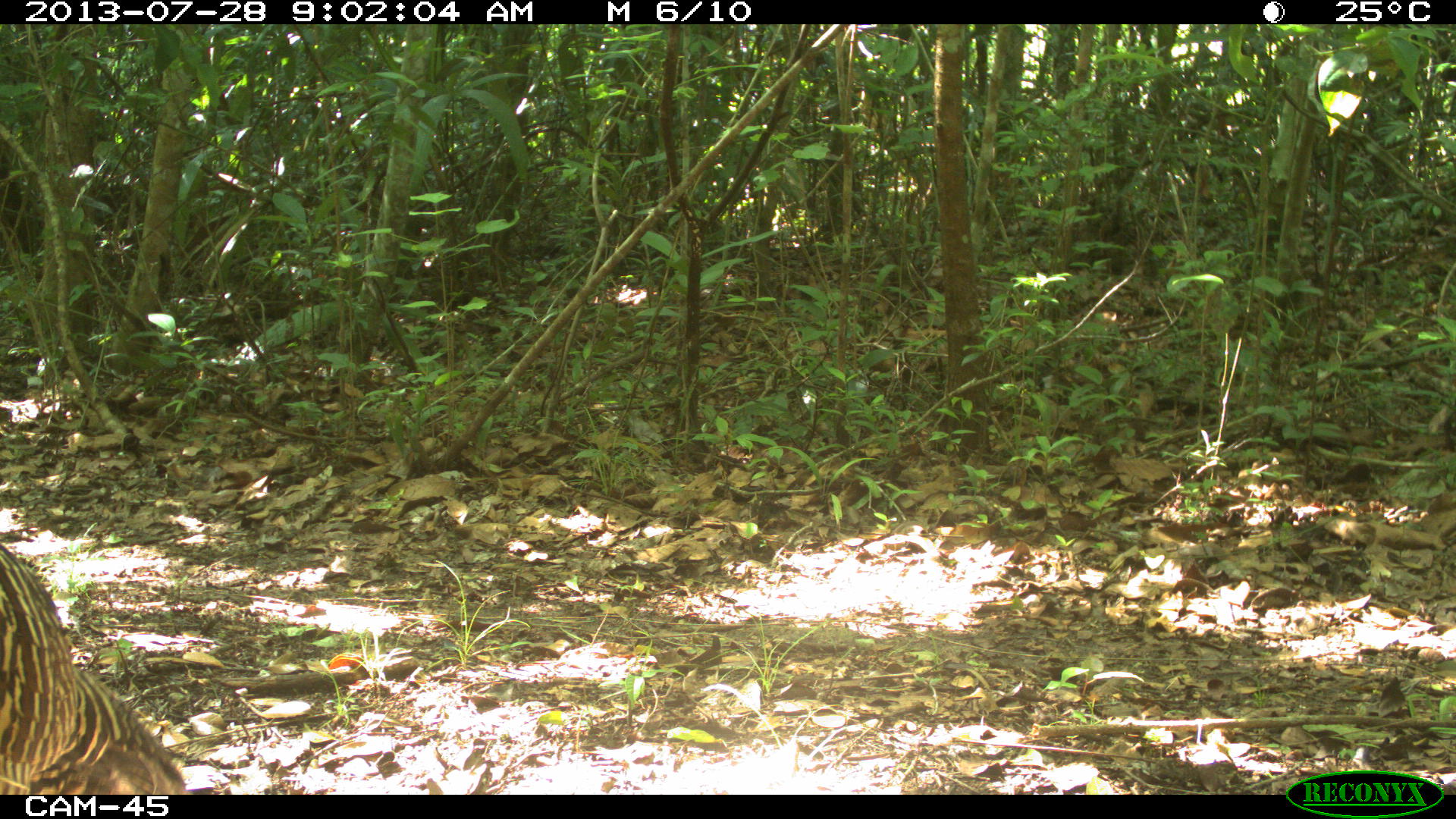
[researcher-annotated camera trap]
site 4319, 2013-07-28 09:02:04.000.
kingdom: Animalia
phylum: Chordata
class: Aves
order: Galliformes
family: Cracidae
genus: Crax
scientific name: Crax rubra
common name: great curassow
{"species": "Crax rubra (great curassow)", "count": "1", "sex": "female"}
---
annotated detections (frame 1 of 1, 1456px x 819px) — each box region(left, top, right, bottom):
crax rubra: region(0, 542, 189, 794)